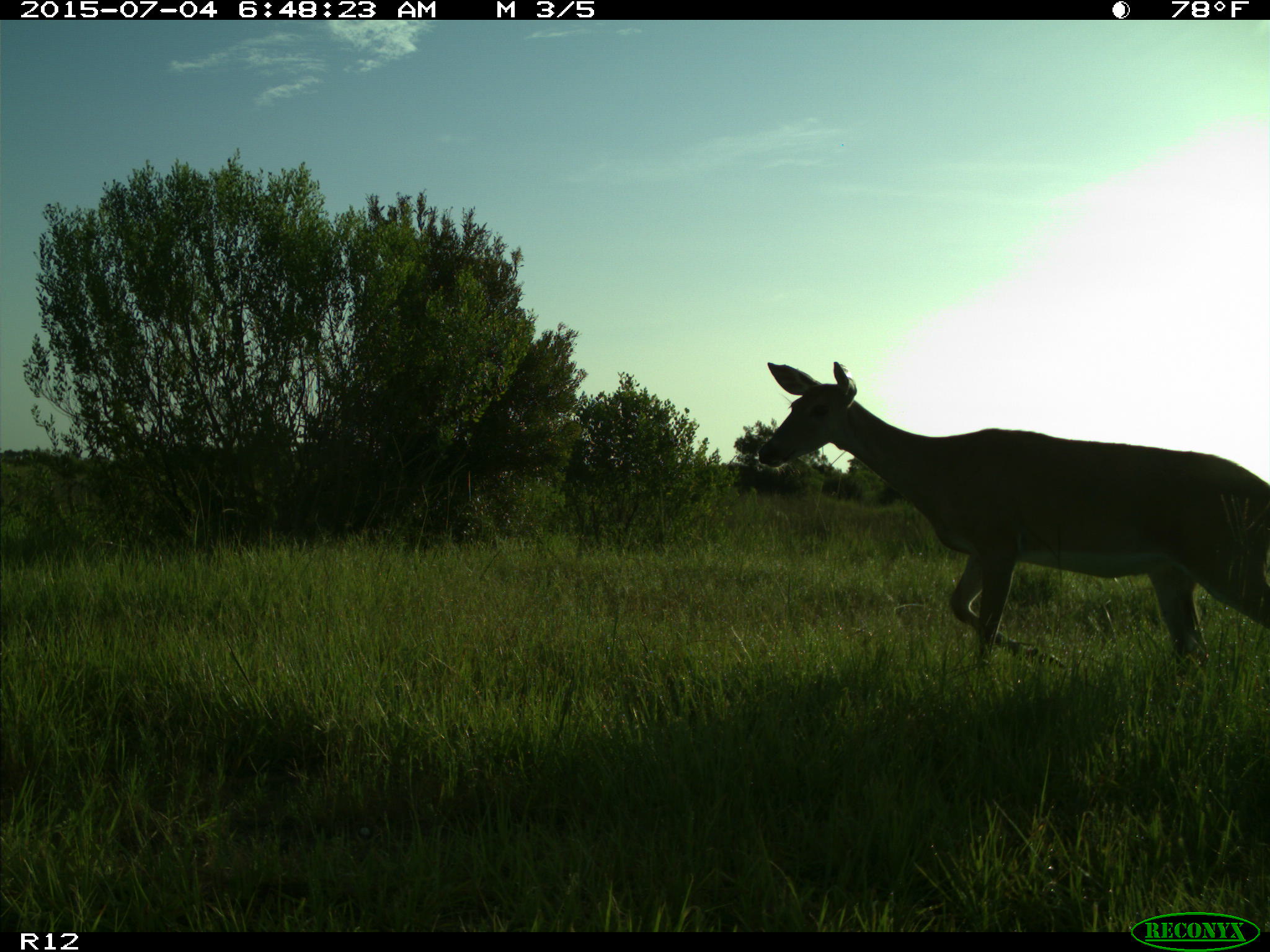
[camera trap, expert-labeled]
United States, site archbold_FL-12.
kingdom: Animalia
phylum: Chordata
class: Mammalia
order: Artiodactyla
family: Cervidae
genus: Odocoileus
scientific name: Odocoileus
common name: deer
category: unidentified deer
Unidentified deer (deer) (Odocoileus).